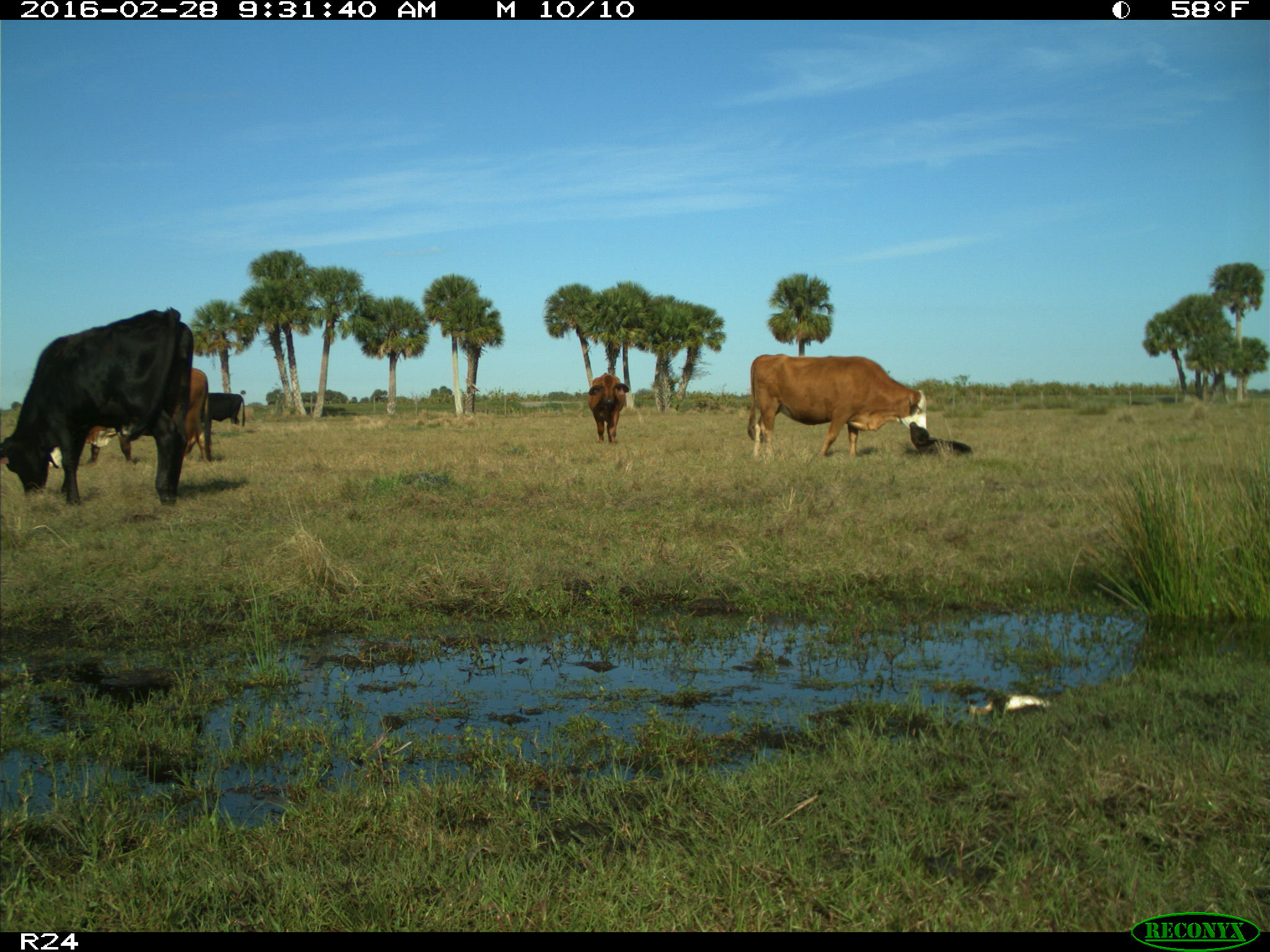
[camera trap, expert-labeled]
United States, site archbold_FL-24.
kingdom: Animalia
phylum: Chordata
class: Mammalia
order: Artiodactyla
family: Bovidae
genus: Bos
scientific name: Bos taurus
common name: domestic cow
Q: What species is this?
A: Bos taurus (domestic cow).